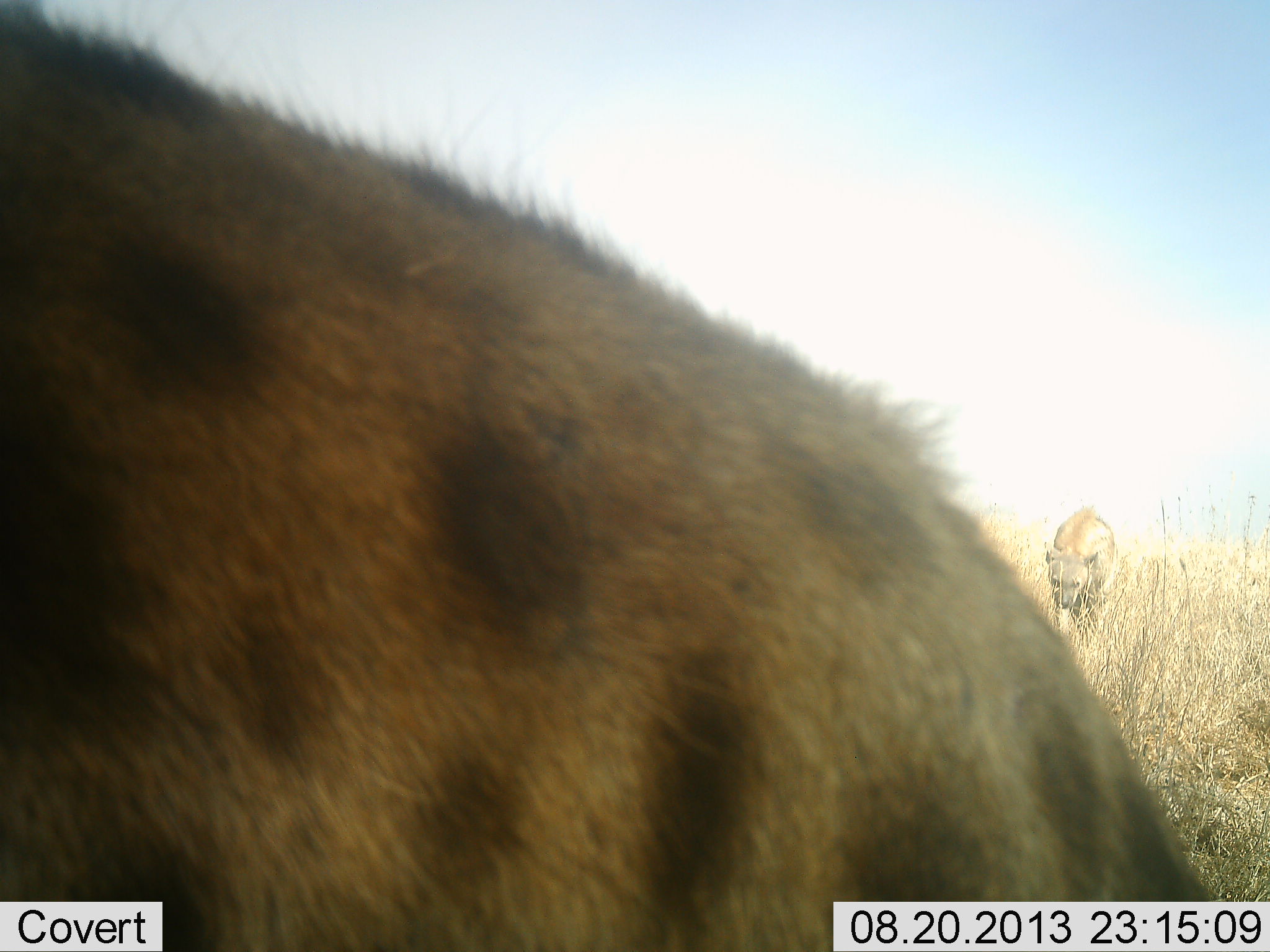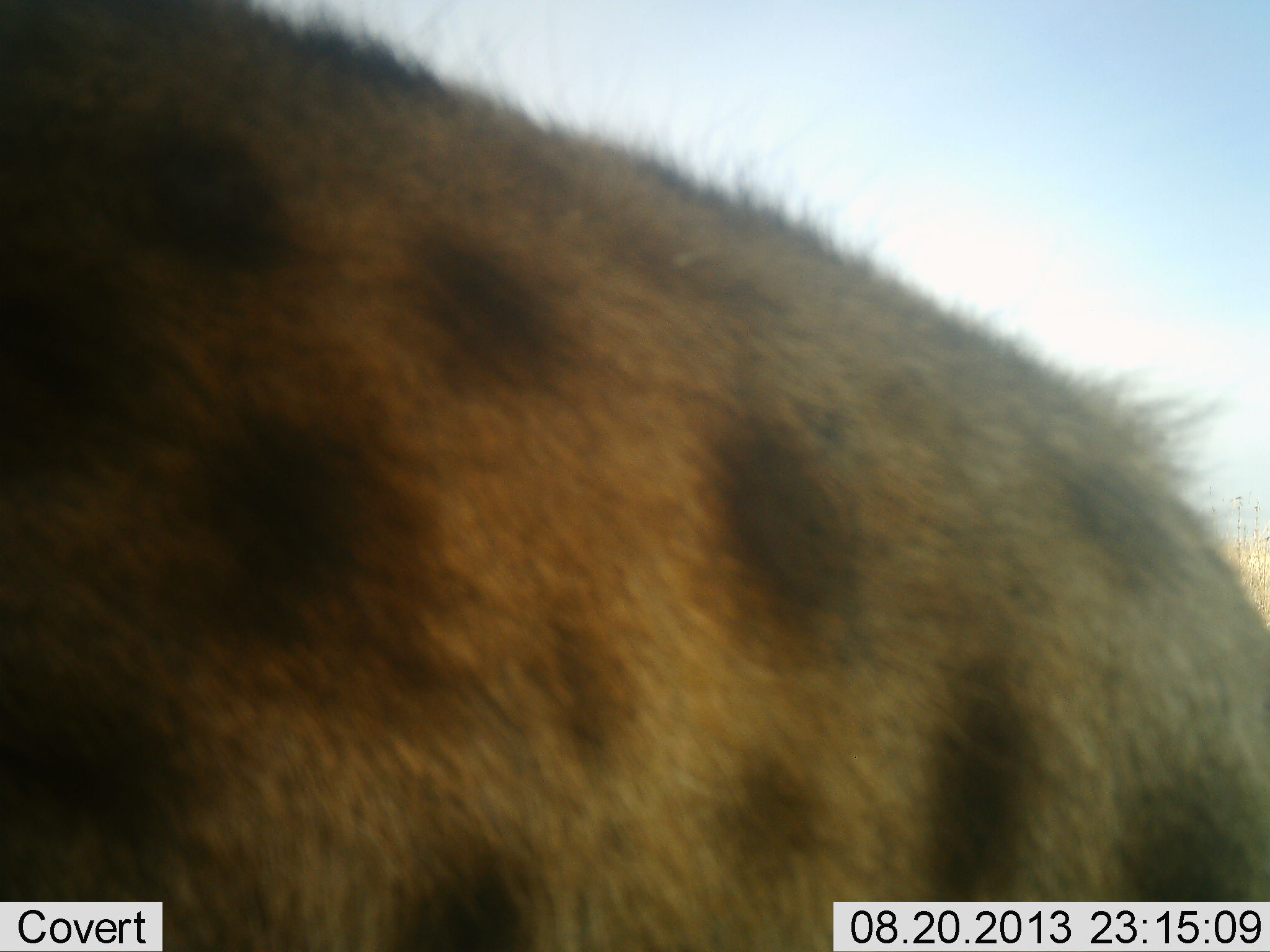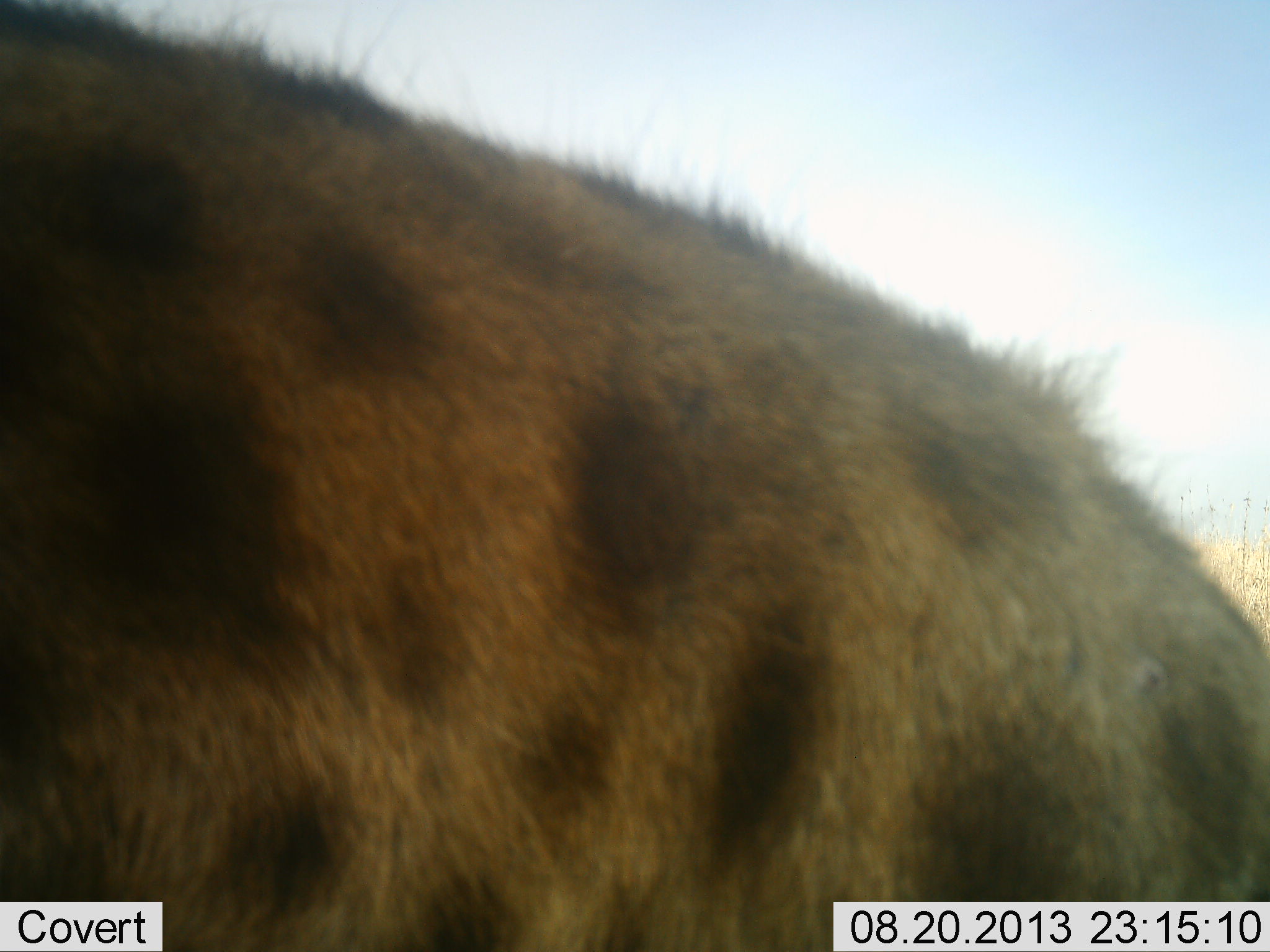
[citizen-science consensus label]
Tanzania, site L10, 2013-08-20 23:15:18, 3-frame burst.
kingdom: Animalia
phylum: Chordata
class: Mammalia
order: Carnivora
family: Hyaenidae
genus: Crocuta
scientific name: Crocuta crocuta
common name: spotted hyena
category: hyenaspotted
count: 2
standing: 30%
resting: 0%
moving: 80%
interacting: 0%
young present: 0%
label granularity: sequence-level